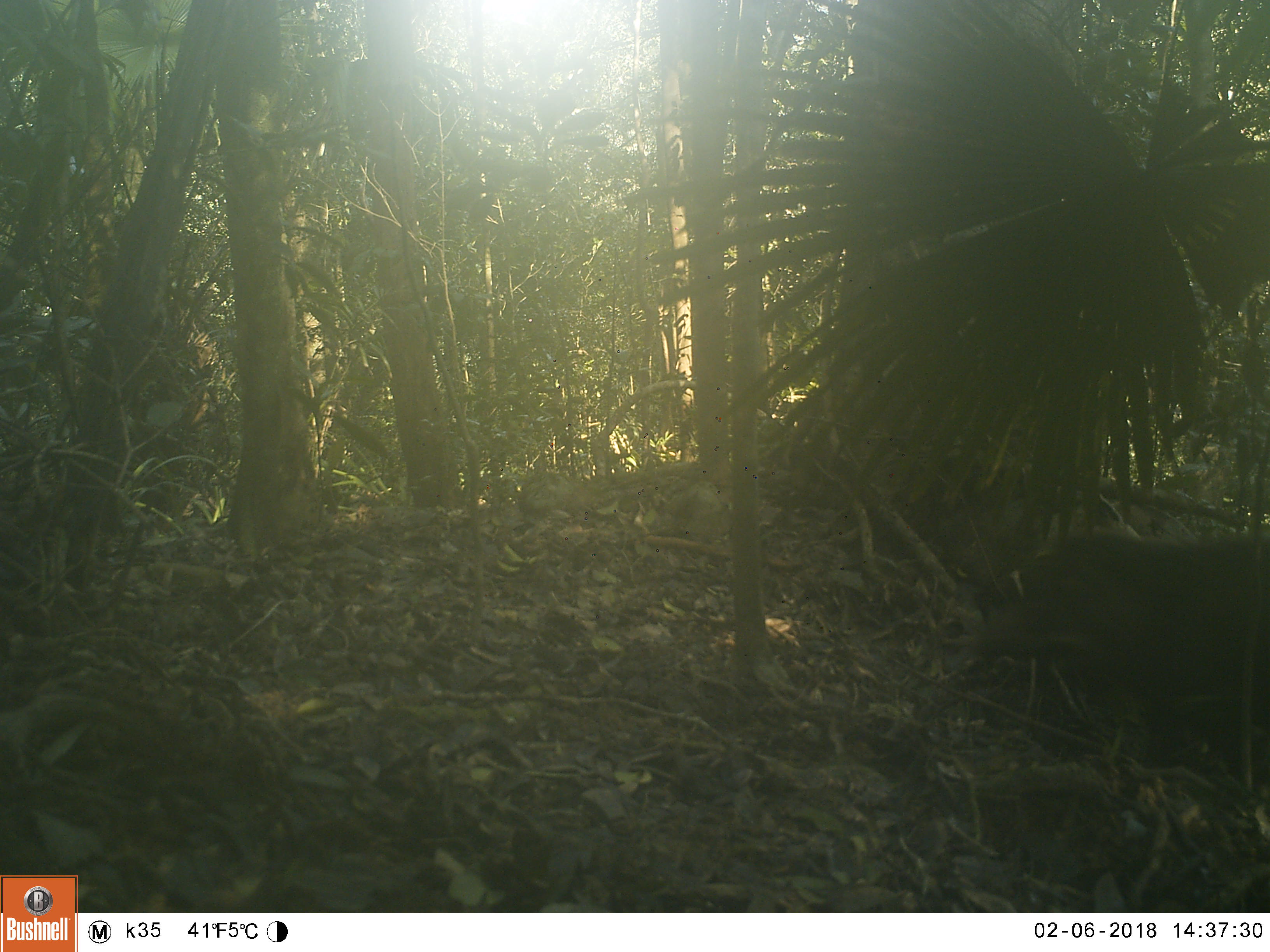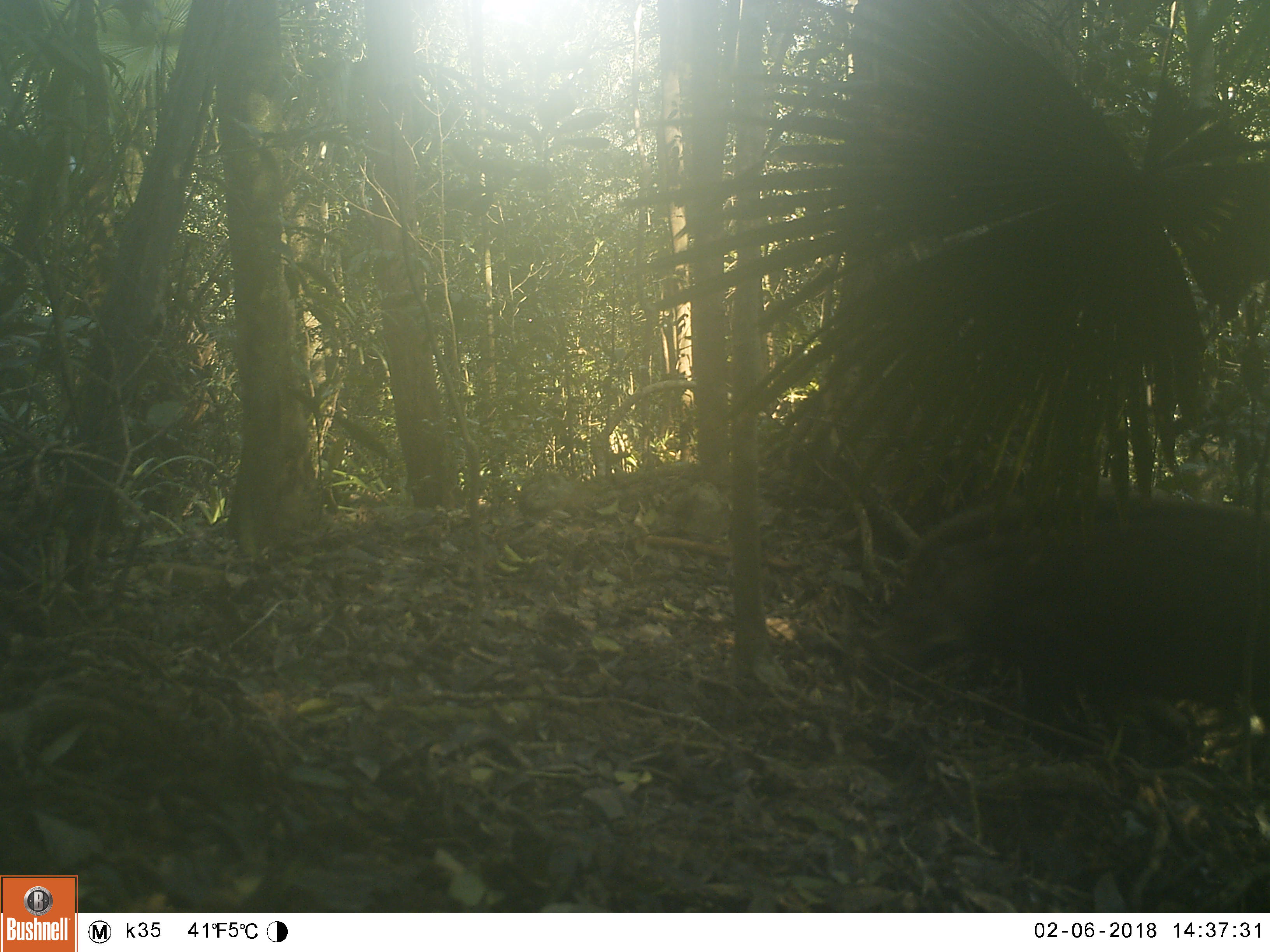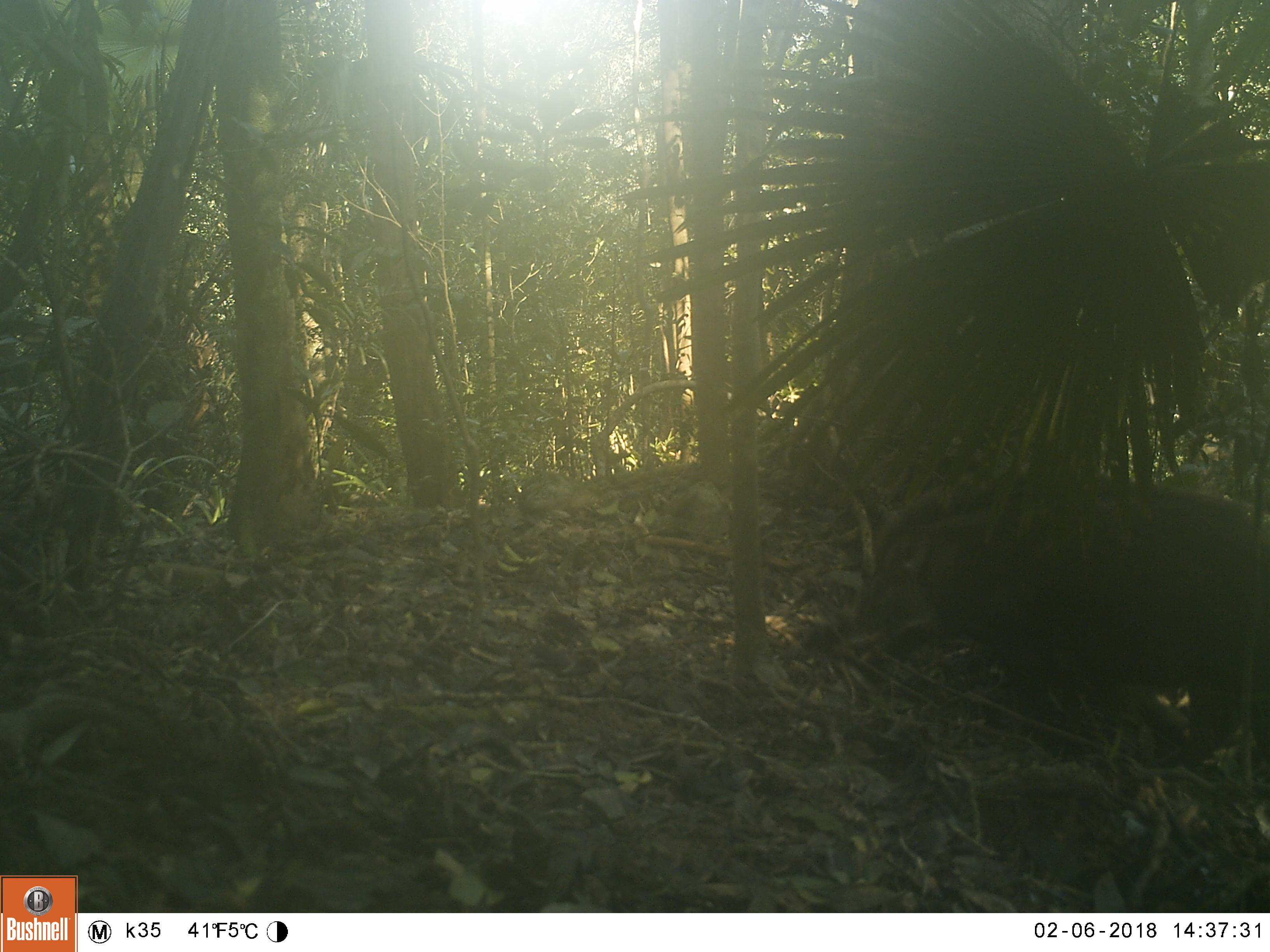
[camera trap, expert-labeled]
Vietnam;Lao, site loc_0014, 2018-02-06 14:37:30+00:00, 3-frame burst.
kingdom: Animalia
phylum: Chordata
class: Mammalia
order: Artiodactyla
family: Suidae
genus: Sus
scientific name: Sus scrofa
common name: eurasian wild pig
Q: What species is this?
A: Eurasian wild pig (Sus scrofa).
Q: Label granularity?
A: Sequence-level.